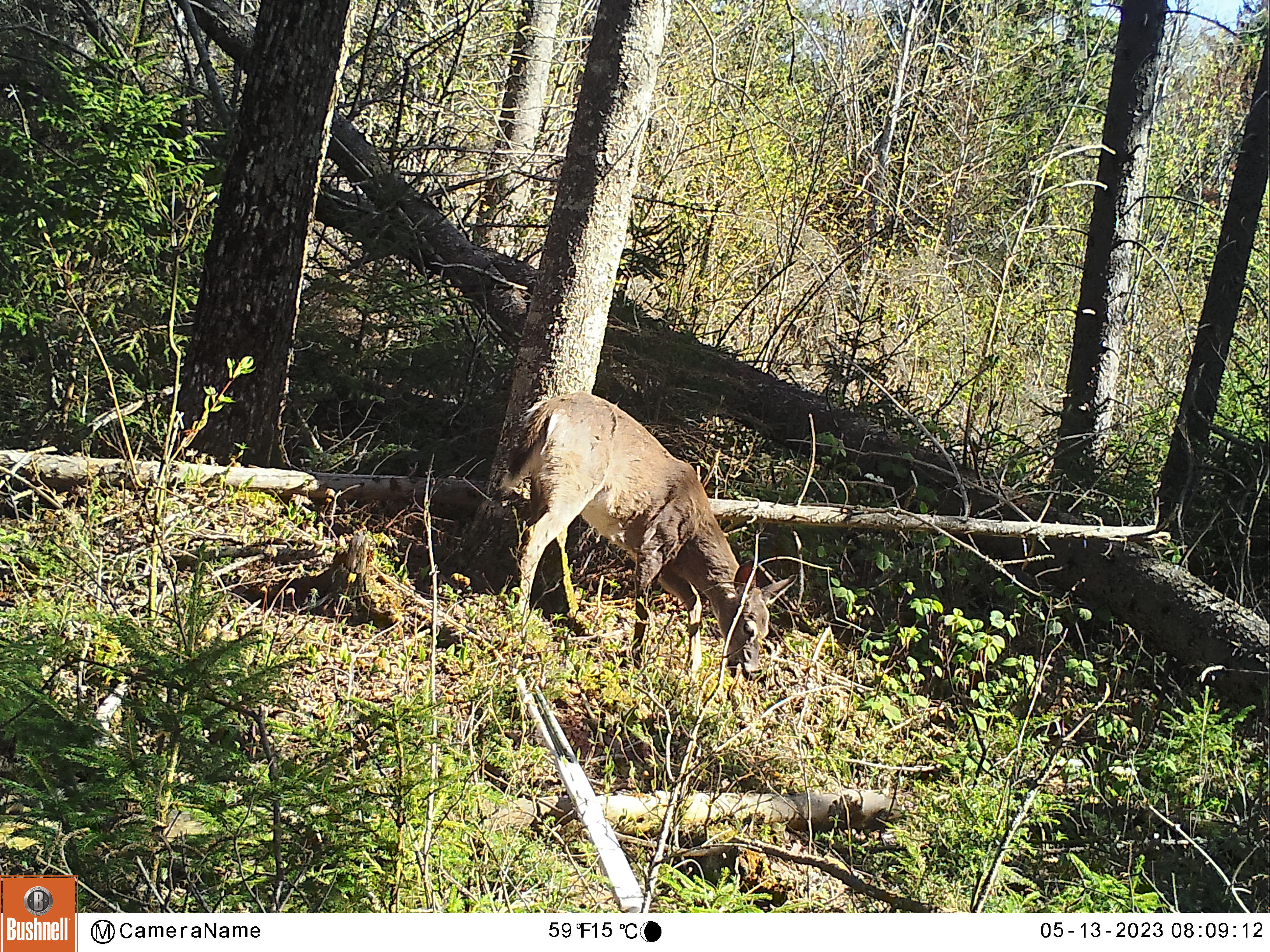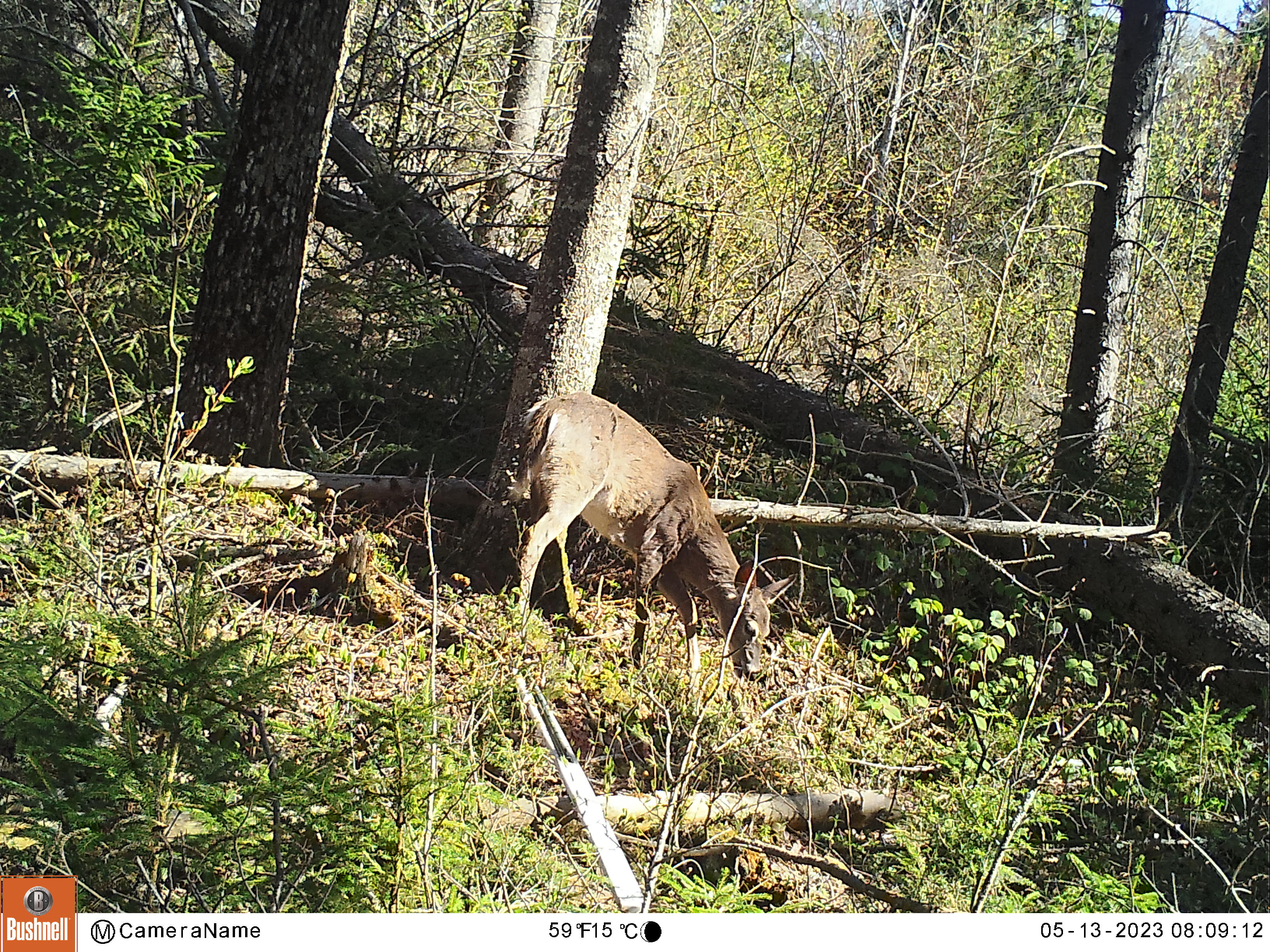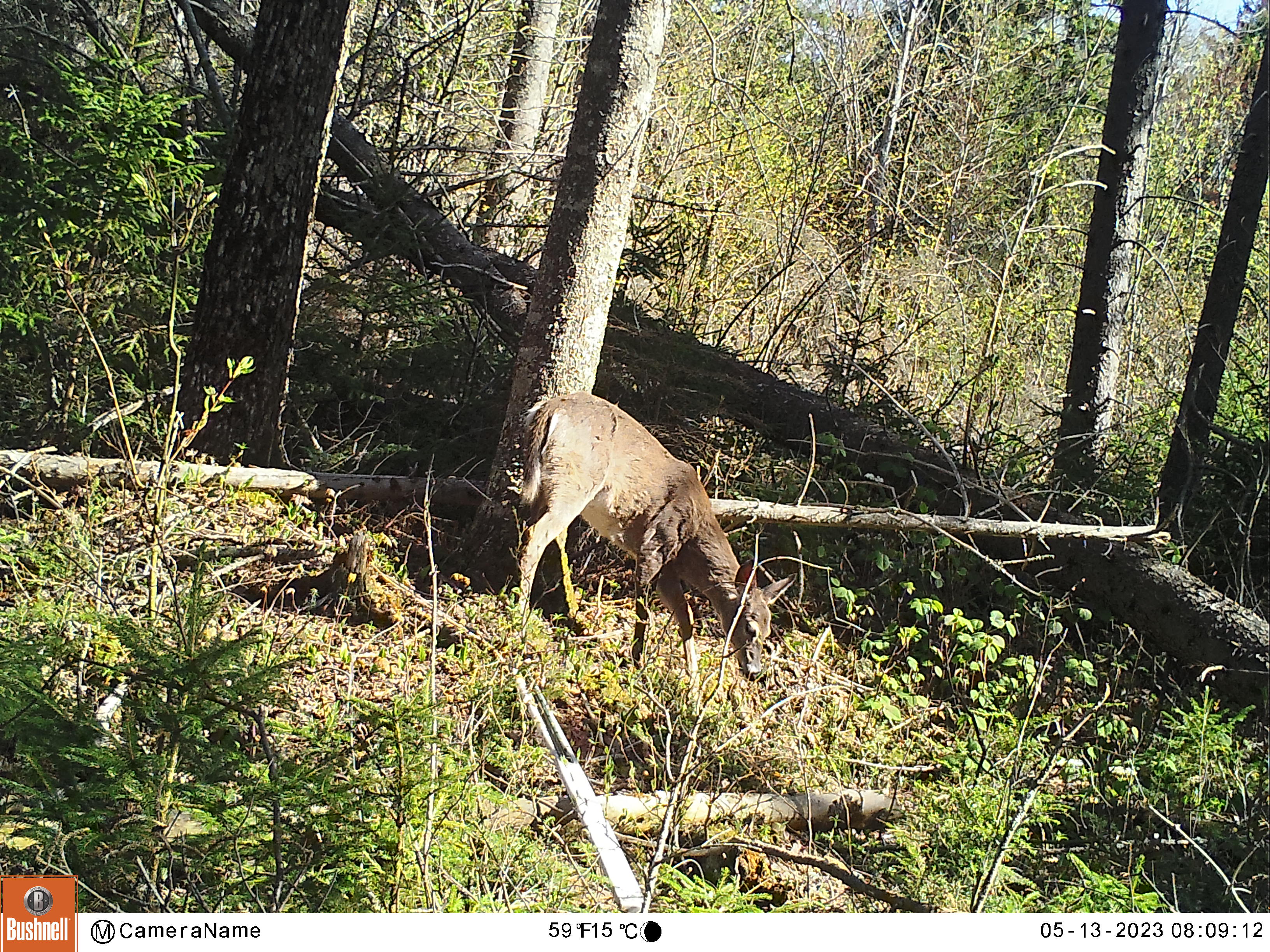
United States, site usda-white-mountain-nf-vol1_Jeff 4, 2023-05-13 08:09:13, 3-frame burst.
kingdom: Animalia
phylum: Chordata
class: Mammalia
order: Artiodactyla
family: Cervidae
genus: Odocoileus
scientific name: Odocoileus virginianus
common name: white-tailed deer